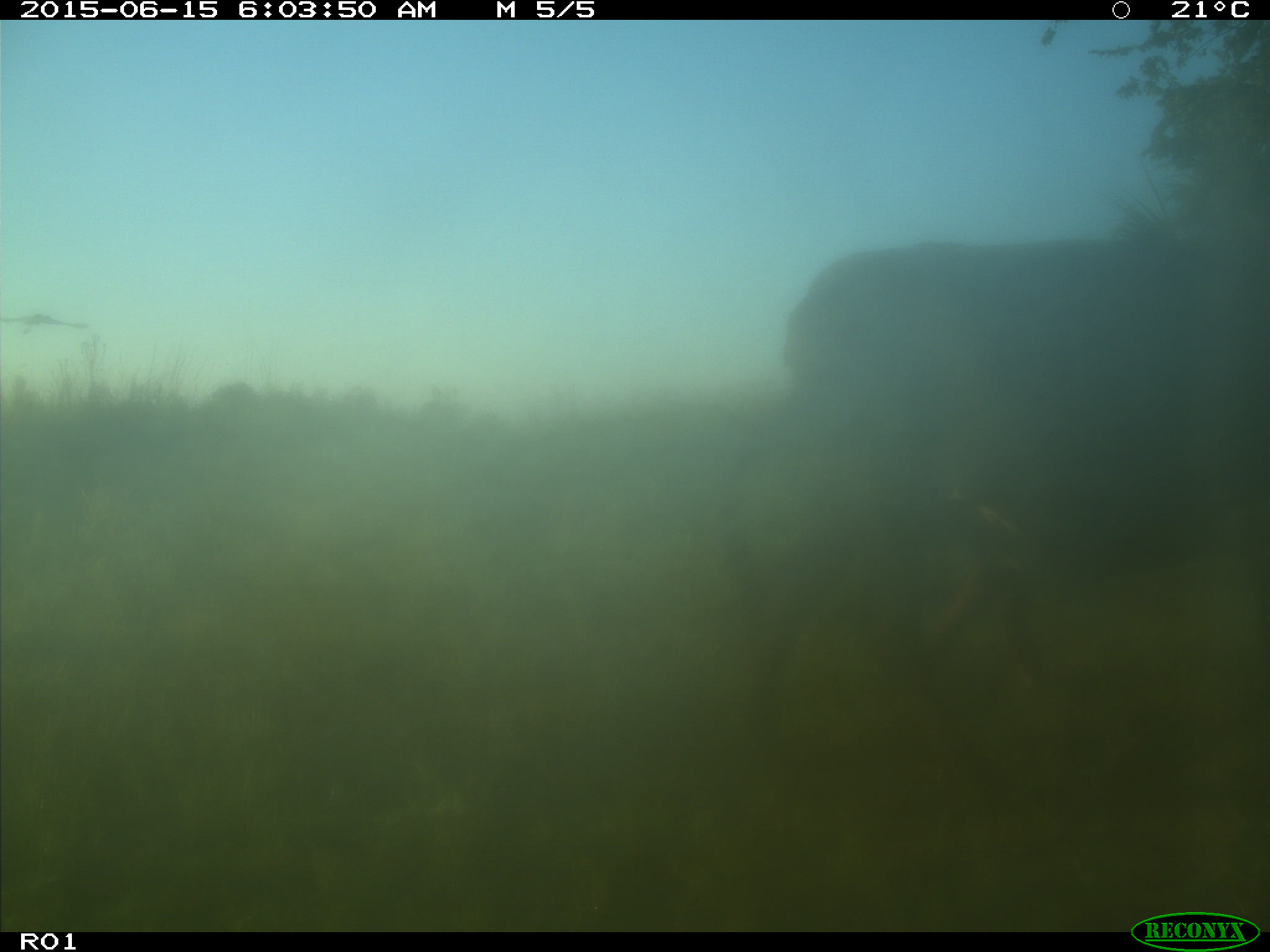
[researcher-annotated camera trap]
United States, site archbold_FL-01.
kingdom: Animalia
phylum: Chordata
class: Mammalia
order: Artiodactyla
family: Bovidae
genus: Bos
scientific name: Bos taurus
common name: domestic cow